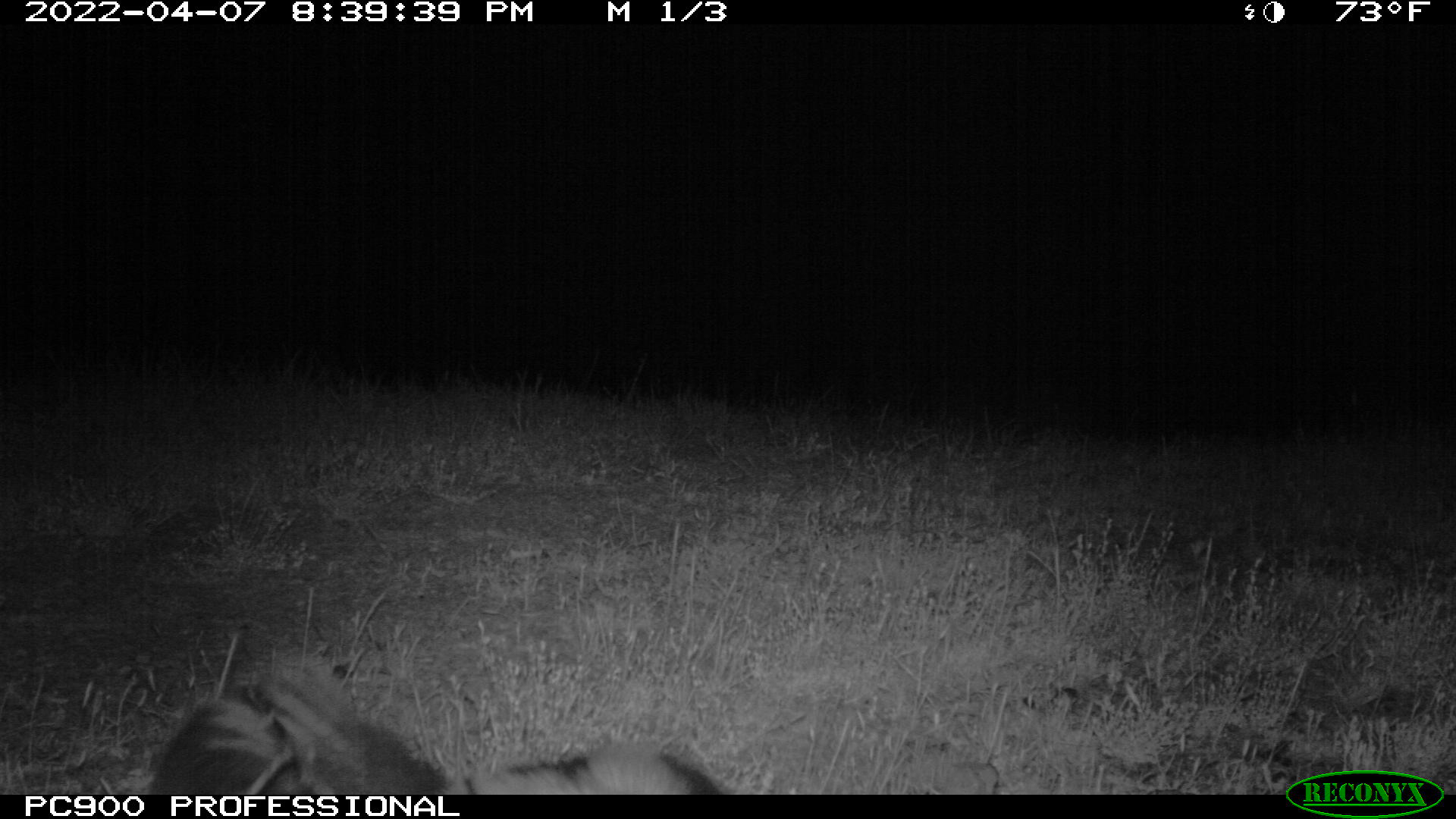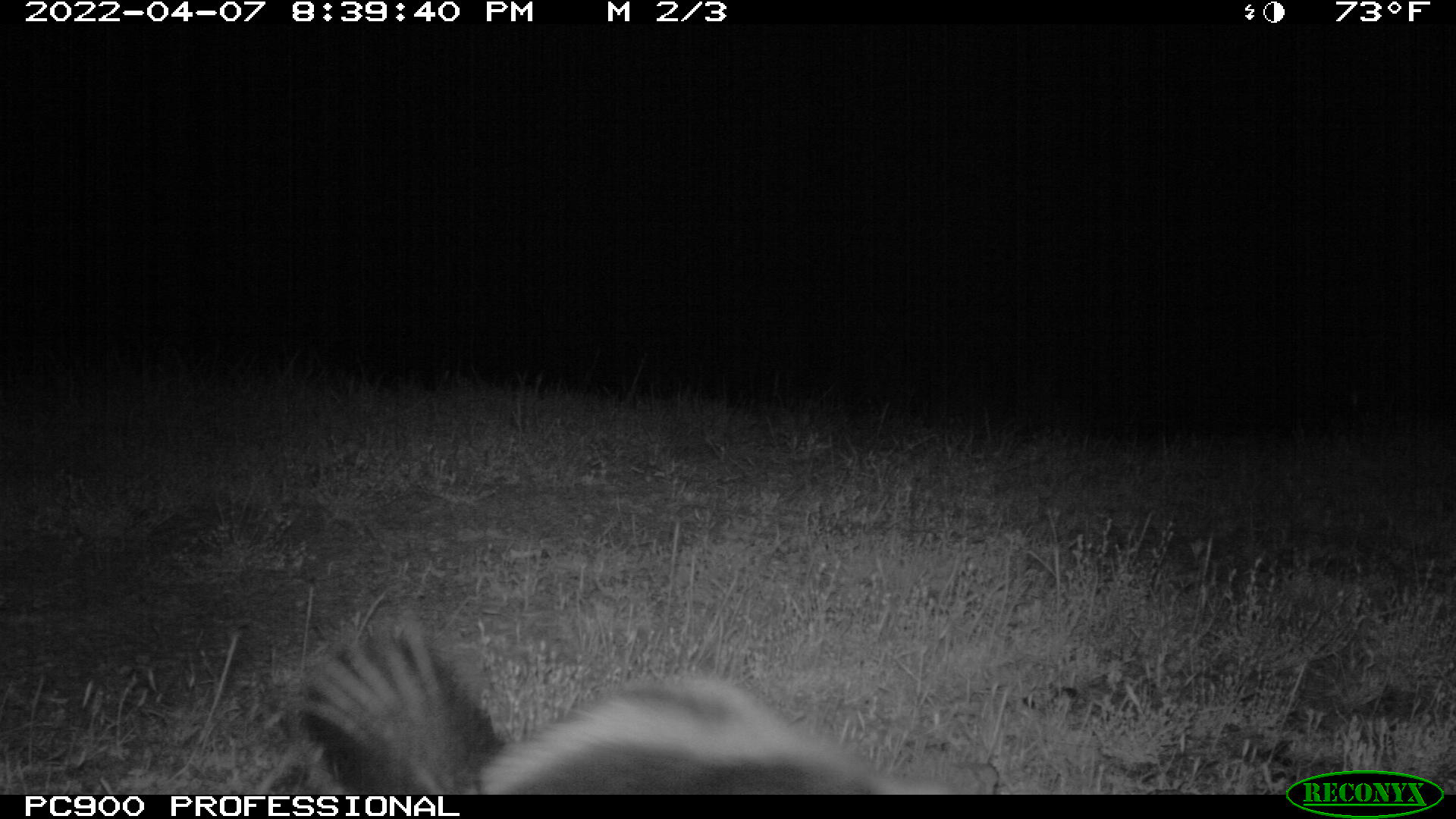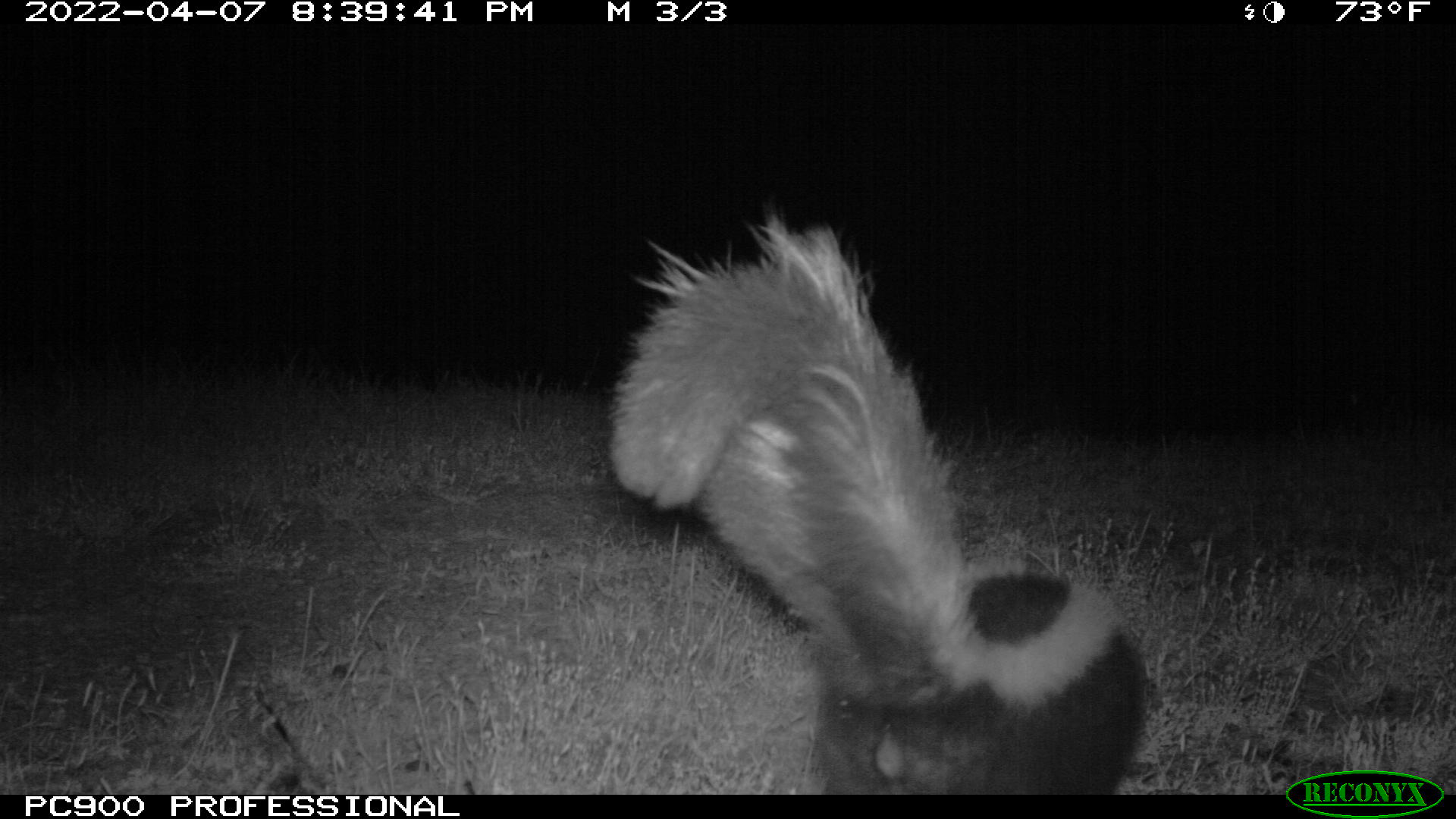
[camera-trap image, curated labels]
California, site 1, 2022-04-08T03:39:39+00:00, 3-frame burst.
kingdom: Animalia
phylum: Chordata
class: Mammalia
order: Carnivora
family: Mephitidae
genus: Mephitis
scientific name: Mephitis mephitis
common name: striped skunk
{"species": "striped skunk (Mephitis mephitis)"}